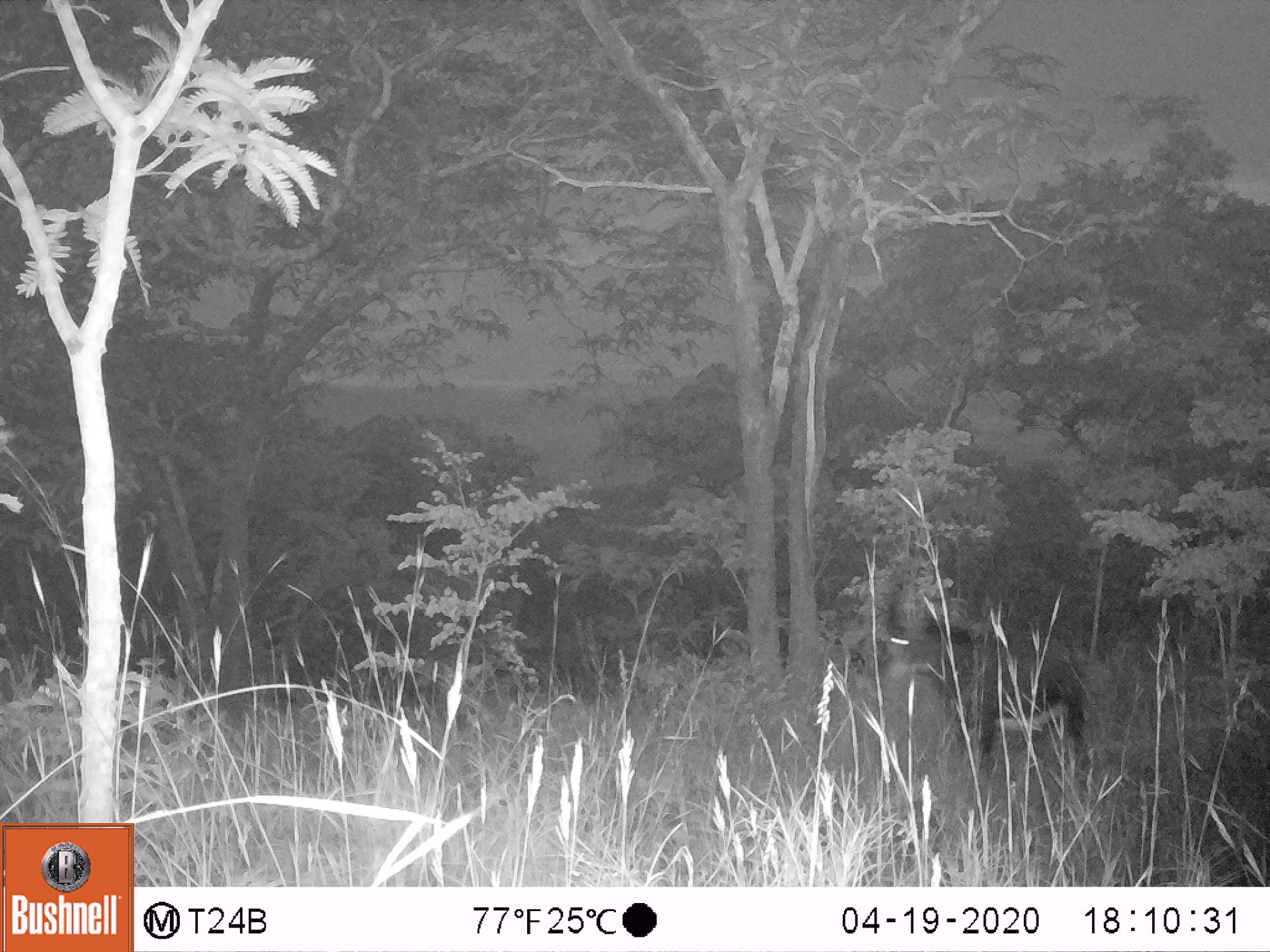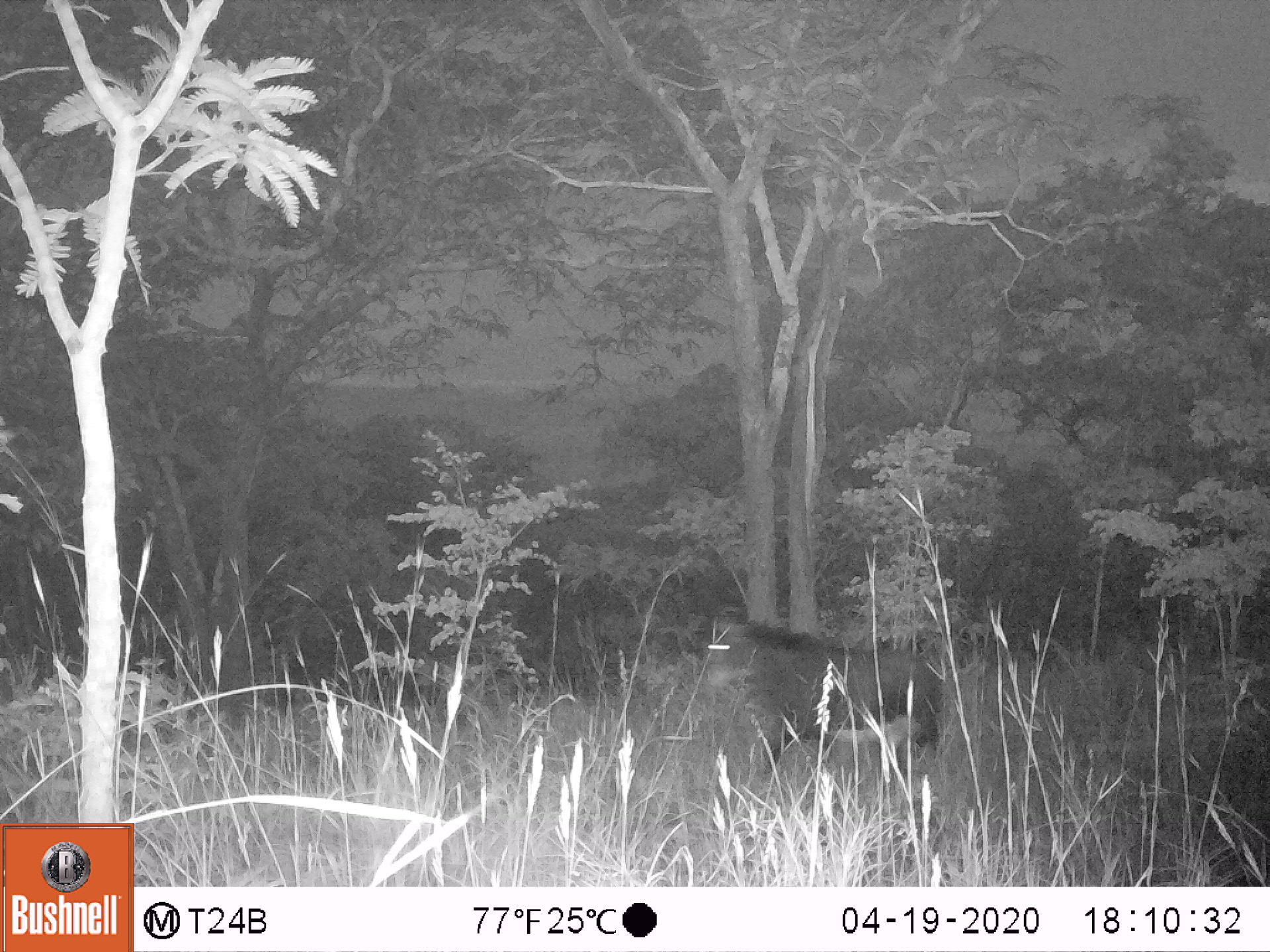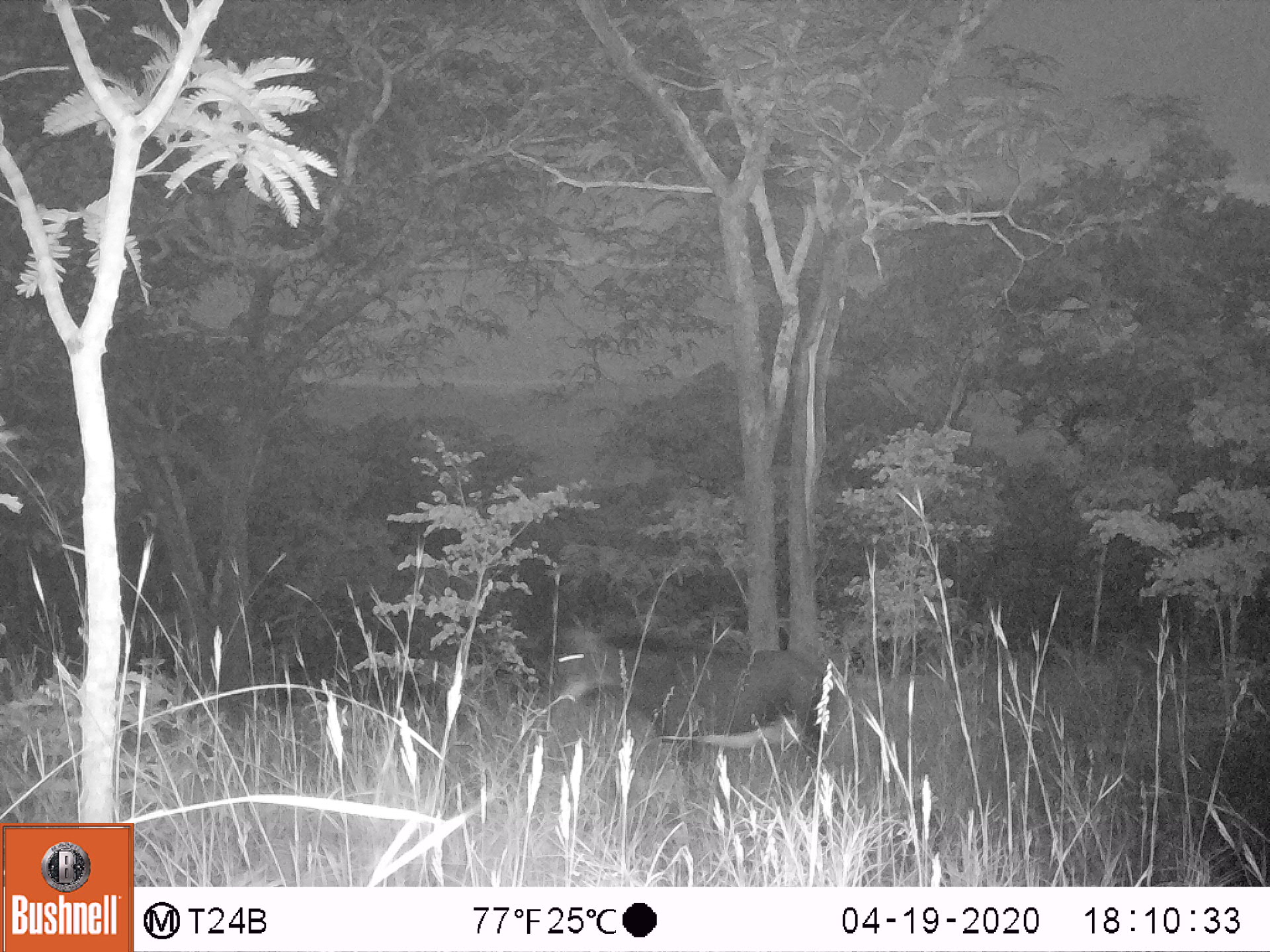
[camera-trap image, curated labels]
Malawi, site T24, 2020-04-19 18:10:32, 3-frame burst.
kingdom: Animalia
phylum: Chordata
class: Mammalia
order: Artiodactyla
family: Bovidae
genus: Hippotragus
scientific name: Hippotragus niger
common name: sable antelope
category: sable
Sable (sable antelope) (Hippotragus niger), count 1.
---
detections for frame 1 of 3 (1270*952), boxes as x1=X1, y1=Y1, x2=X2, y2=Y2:
sable: x1=872, y1=553, x2=1099, y2=786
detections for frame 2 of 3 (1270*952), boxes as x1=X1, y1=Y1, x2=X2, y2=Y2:
sable: x1=691, y1=580, x2=953, y2=786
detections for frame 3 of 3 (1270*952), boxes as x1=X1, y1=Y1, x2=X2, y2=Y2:
sable: x1=543, y1=590, x2=846, y2=801